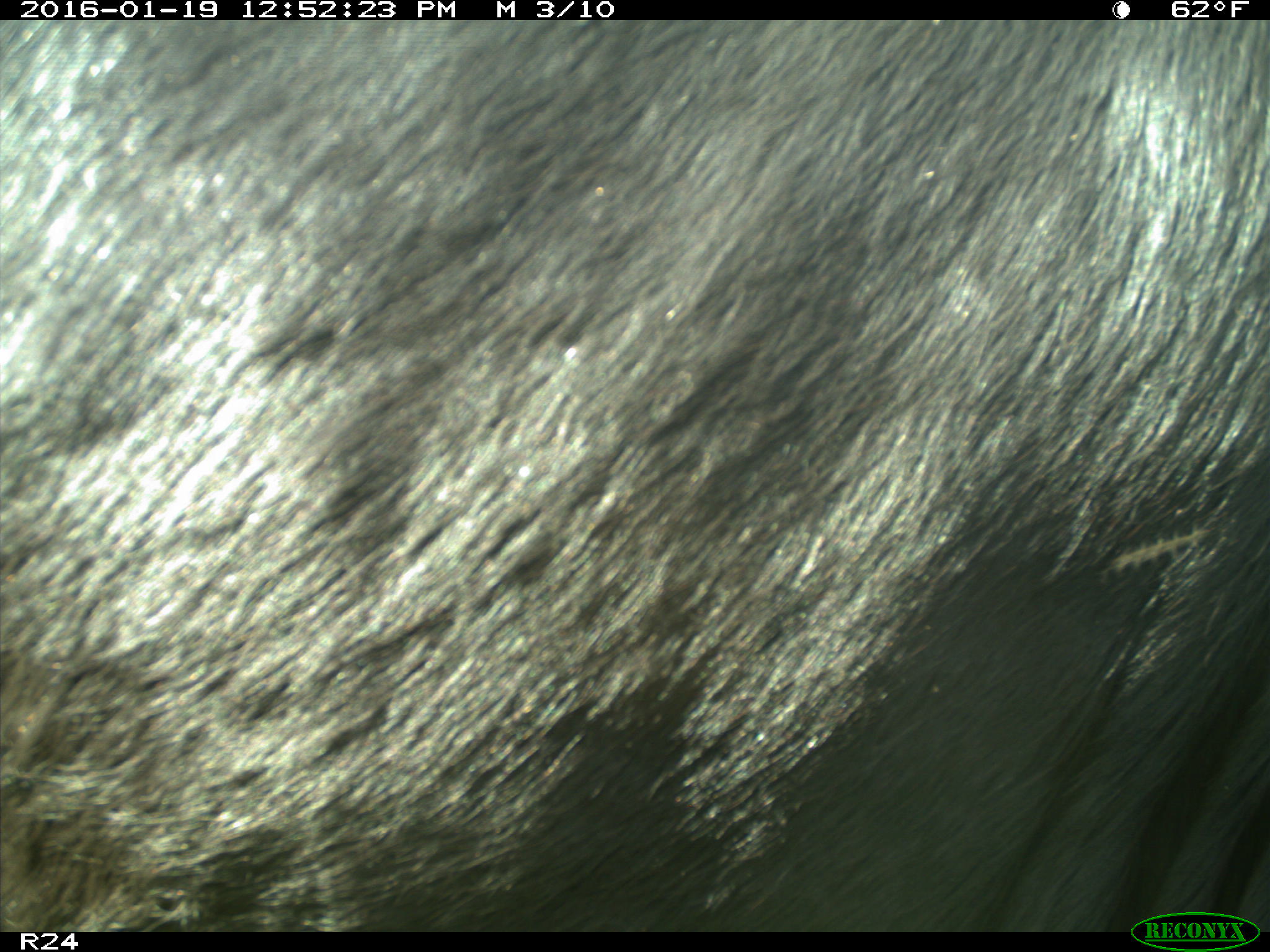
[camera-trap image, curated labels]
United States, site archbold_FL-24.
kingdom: Animalia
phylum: Chordata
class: Mammalia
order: Artiodactyla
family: Bovidae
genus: Bos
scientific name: Bos taurus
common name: domestic cow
Bos taurus (domestic cow).